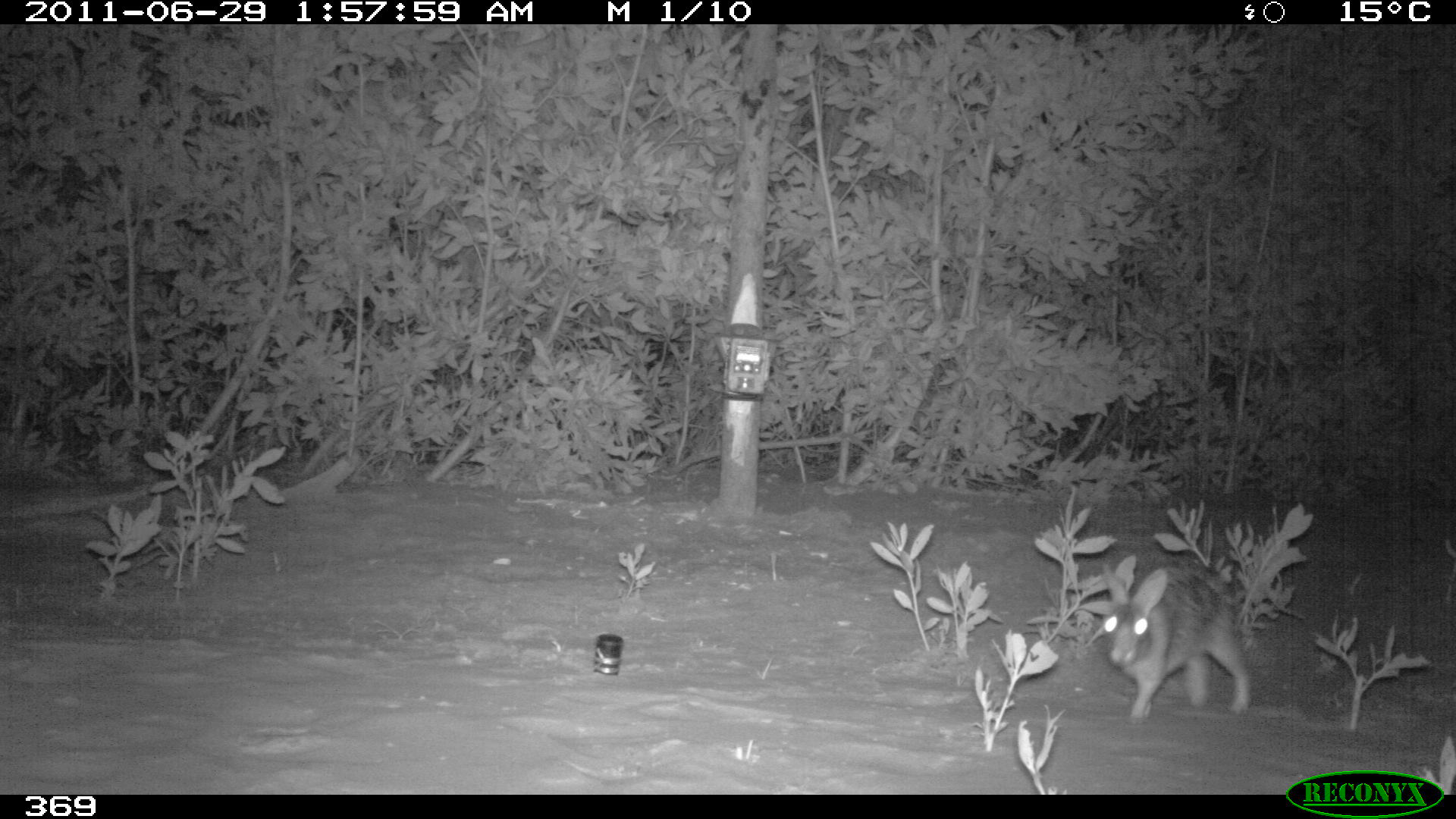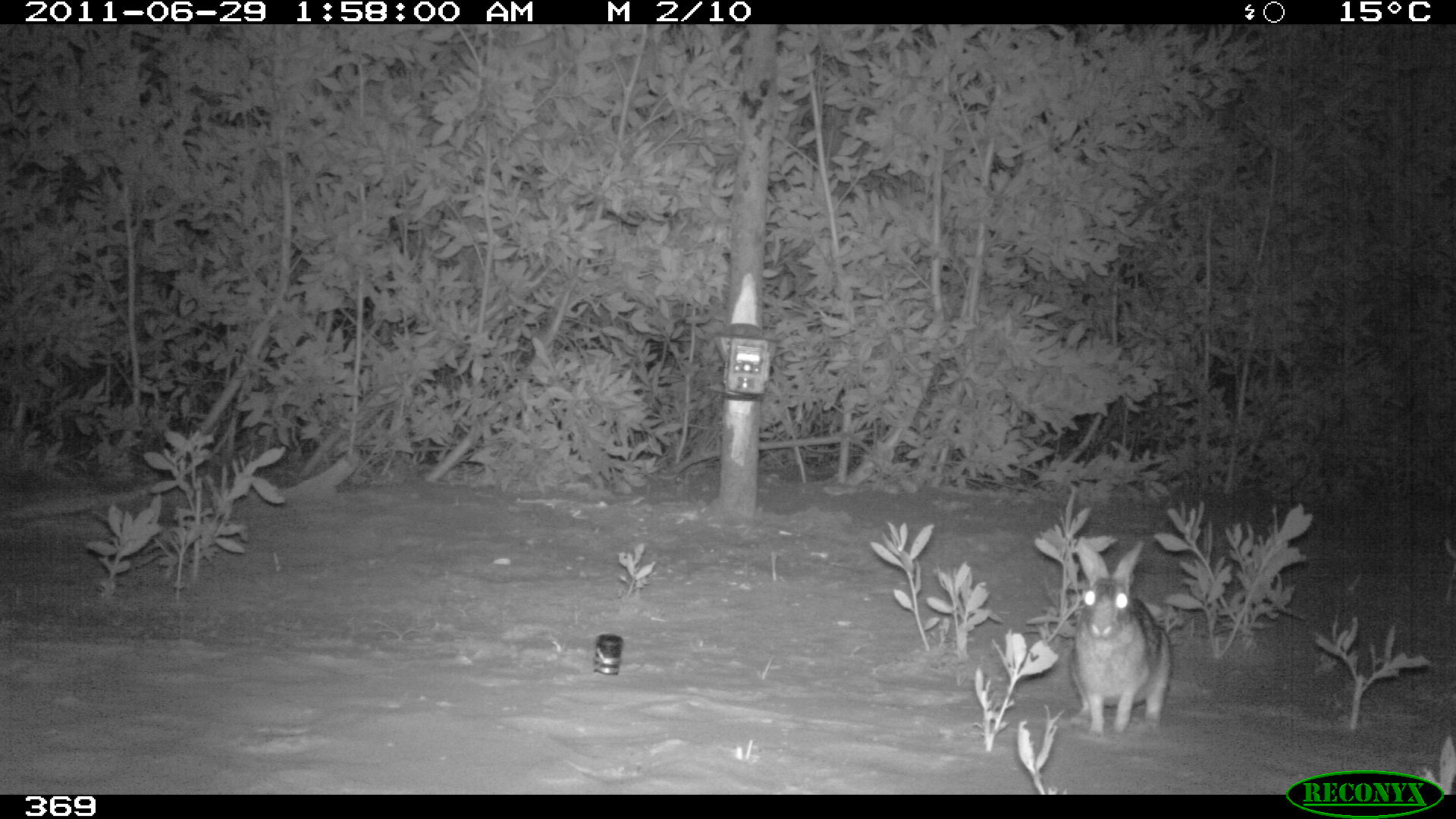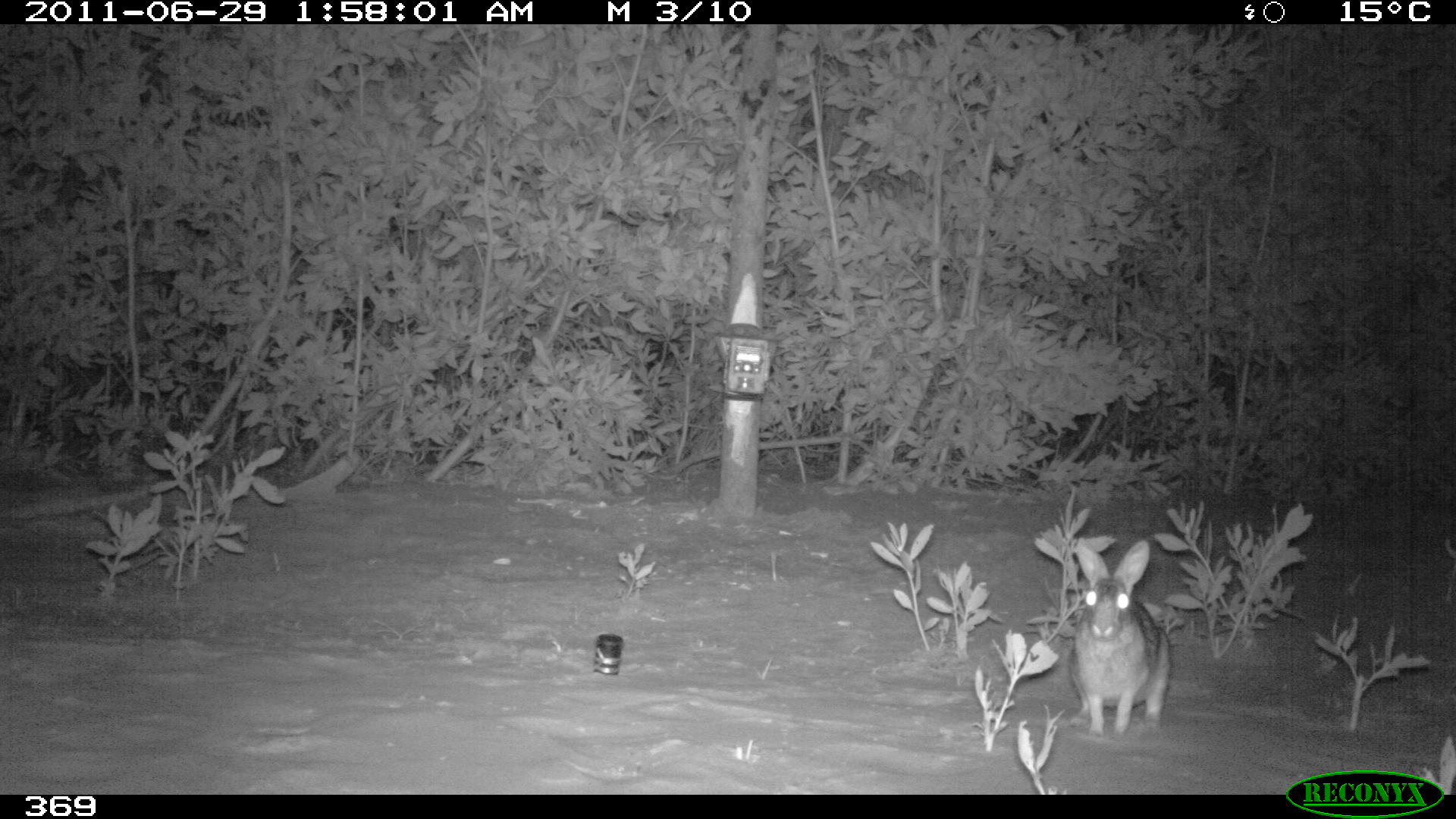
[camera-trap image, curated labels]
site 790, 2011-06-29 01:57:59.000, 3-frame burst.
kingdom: Animalia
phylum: Chordata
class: Mammalia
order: Lagomorpha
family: Leporidae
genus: Sylvilagus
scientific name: Sylvilagus brasiliensis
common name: tapeti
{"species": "Sylvilagus brasiliensis (tapeti)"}